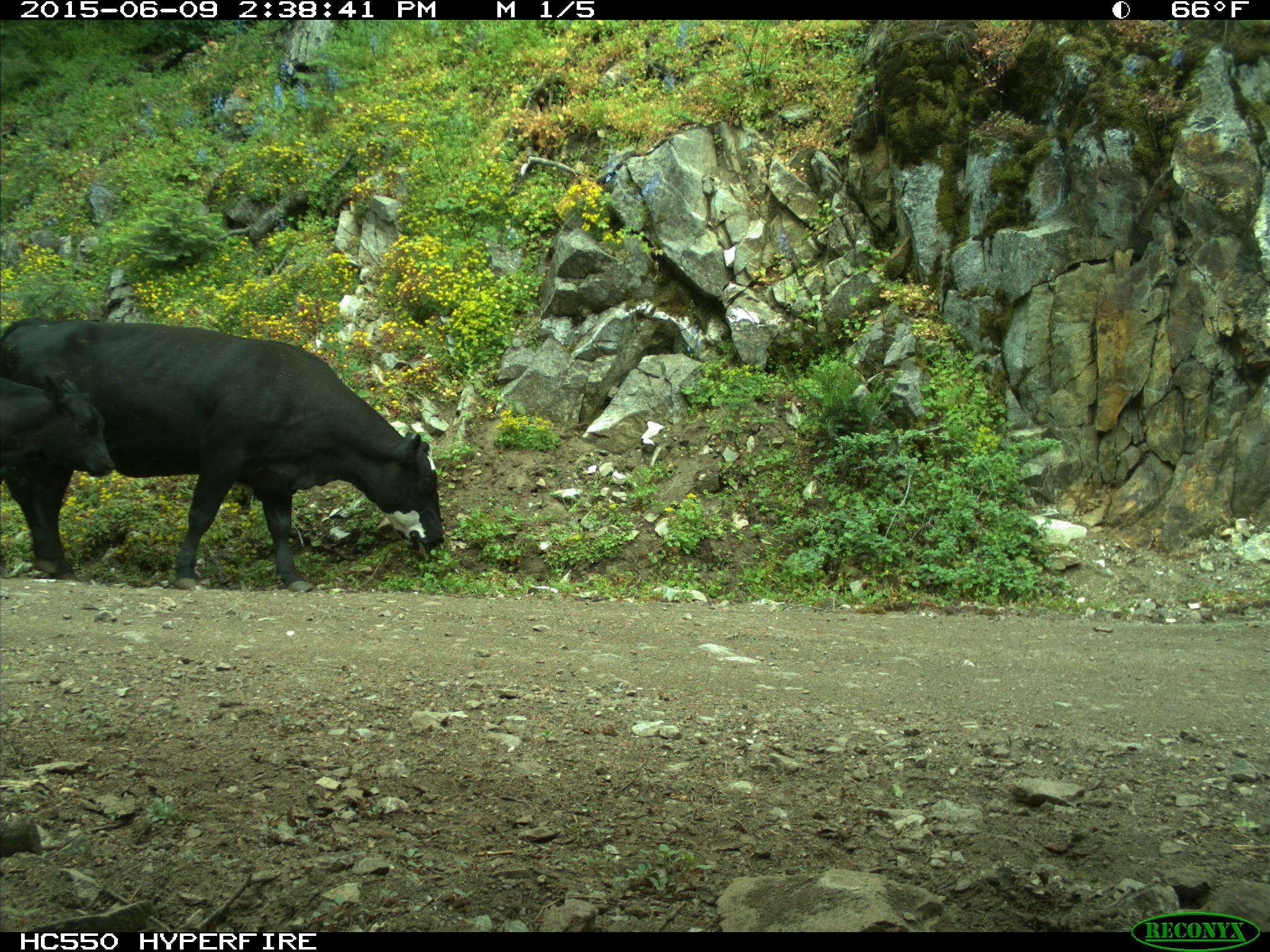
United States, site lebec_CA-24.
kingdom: Animalia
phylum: Chordata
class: Mammalia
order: Artiodactyla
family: Bovidae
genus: Bos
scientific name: Bos taurus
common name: domestic cow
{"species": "Bos taurus (domestic cow)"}